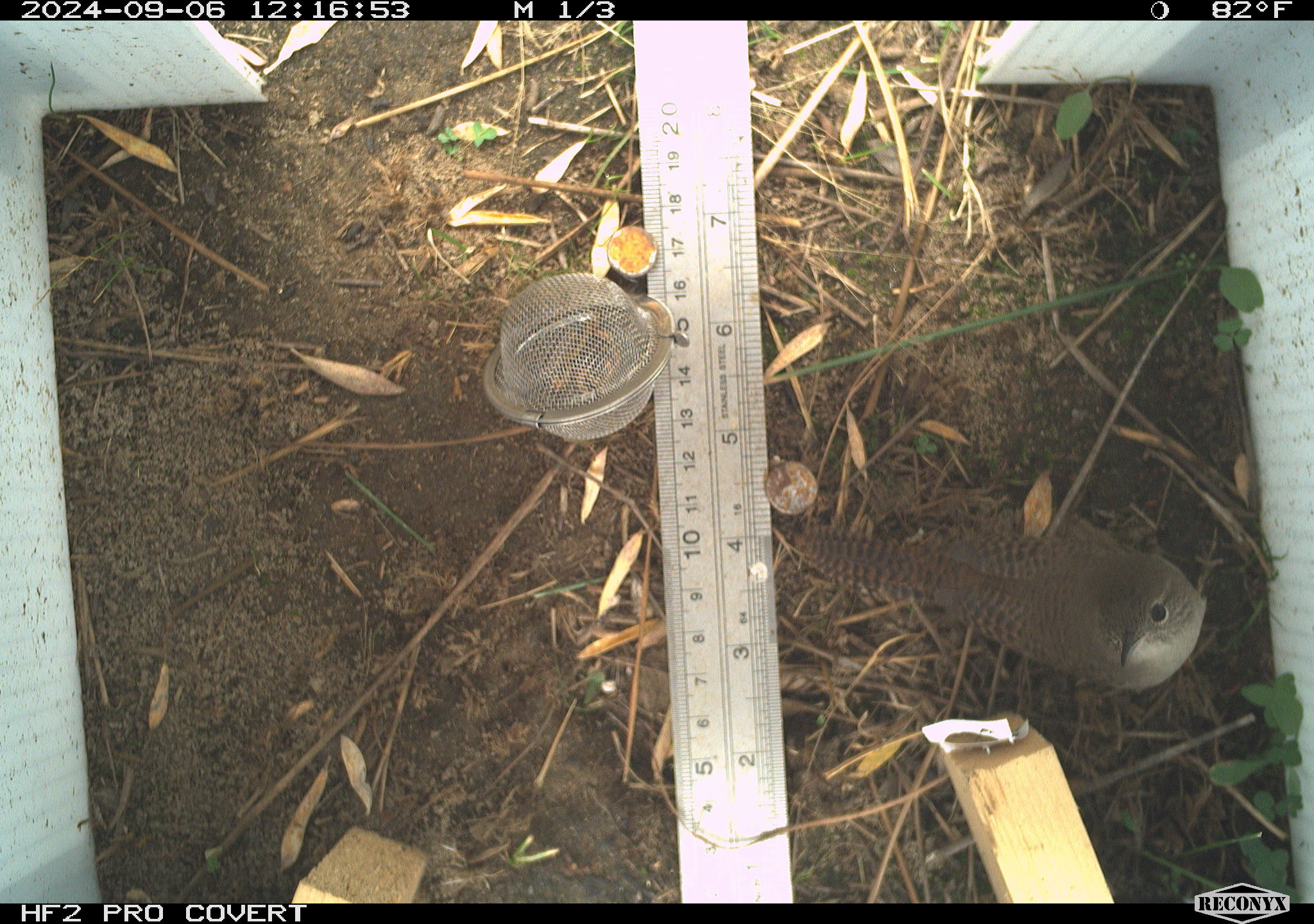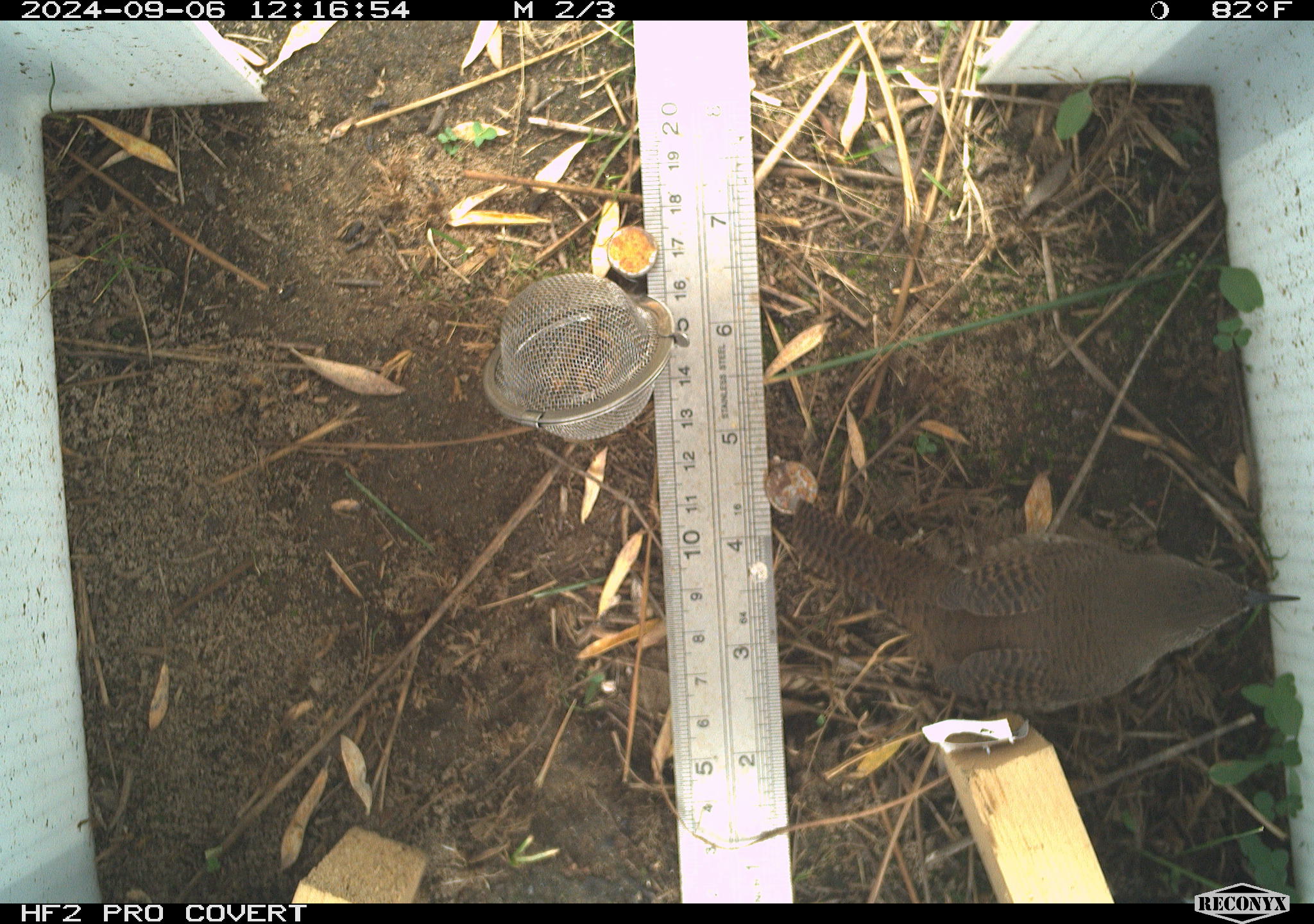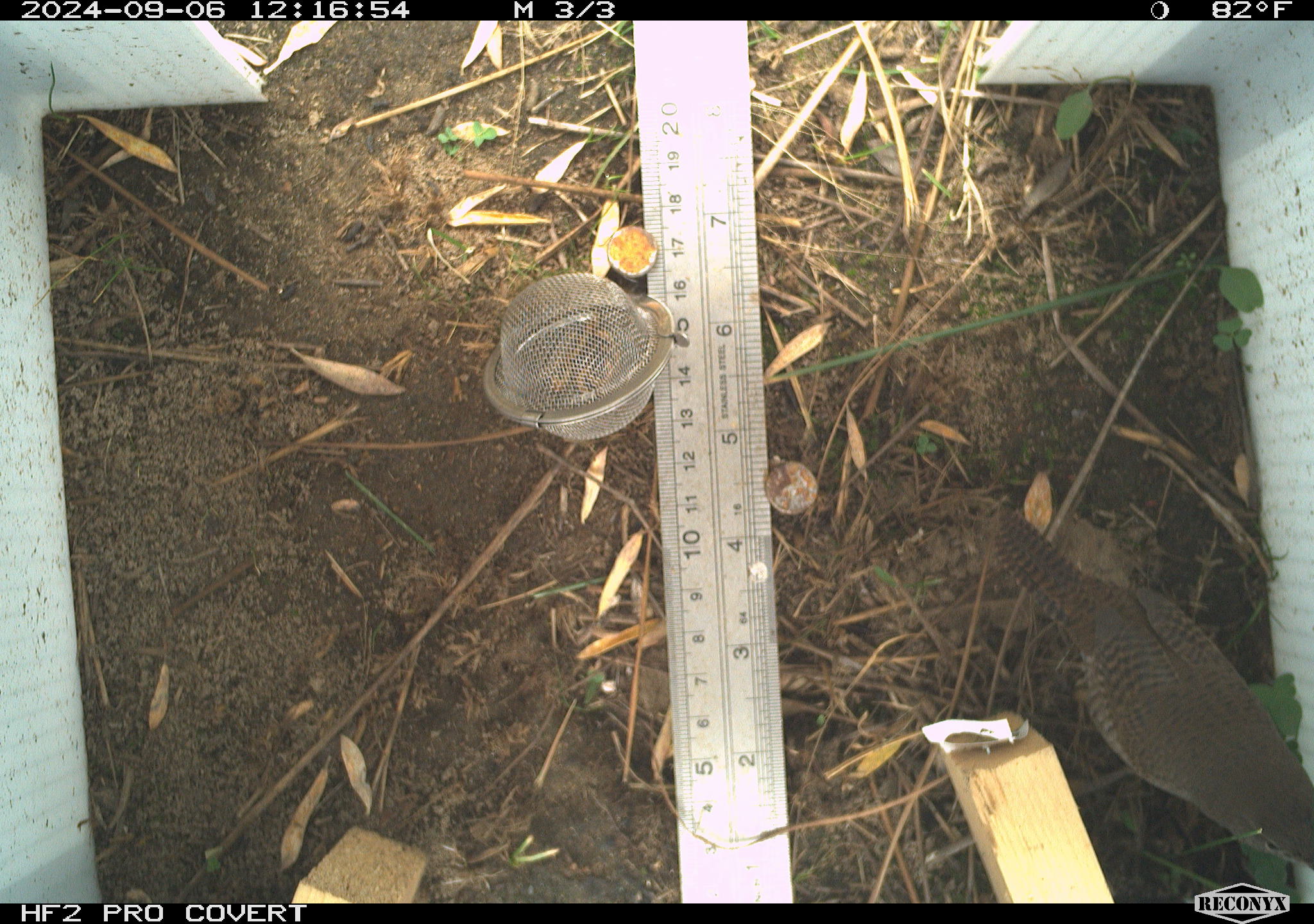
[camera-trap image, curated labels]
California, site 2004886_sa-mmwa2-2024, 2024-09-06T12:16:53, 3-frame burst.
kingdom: Animalia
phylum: Chordata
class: Aves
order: Passeriformes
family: Troglodytidae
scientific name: Troglodytidae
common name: wren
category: troglodytidae family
Troglodytidae family (wren) (Troglodytidae).